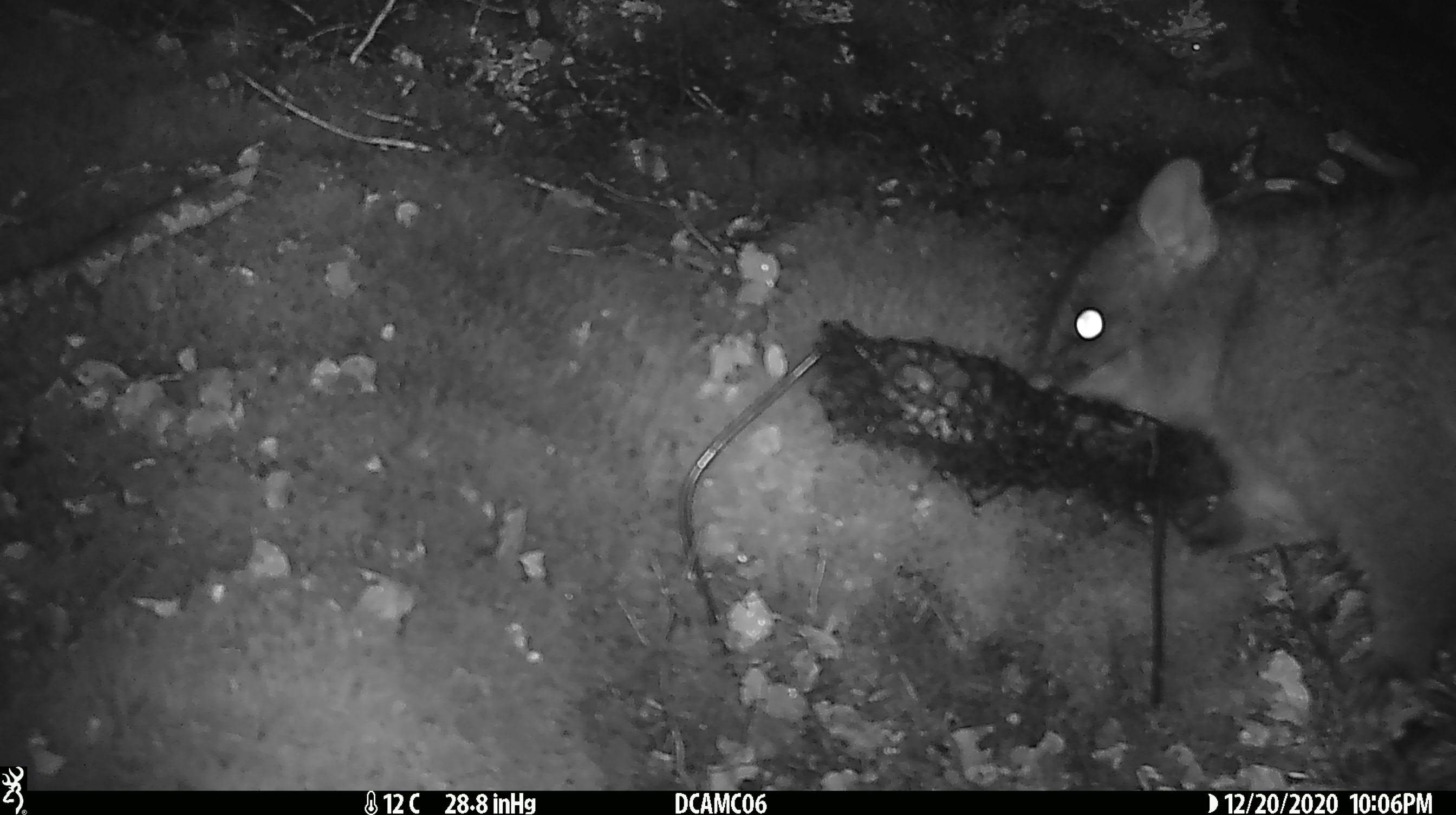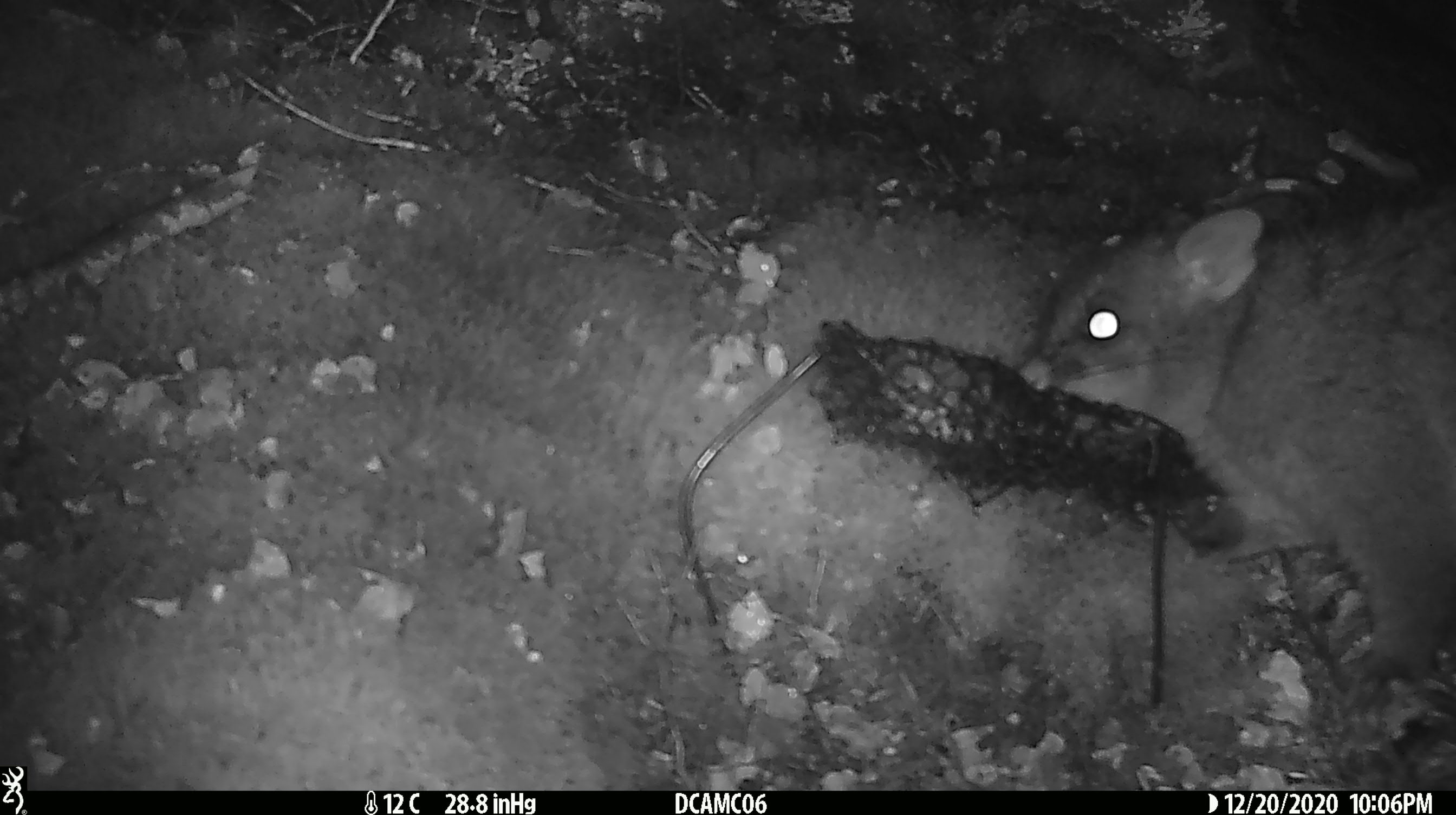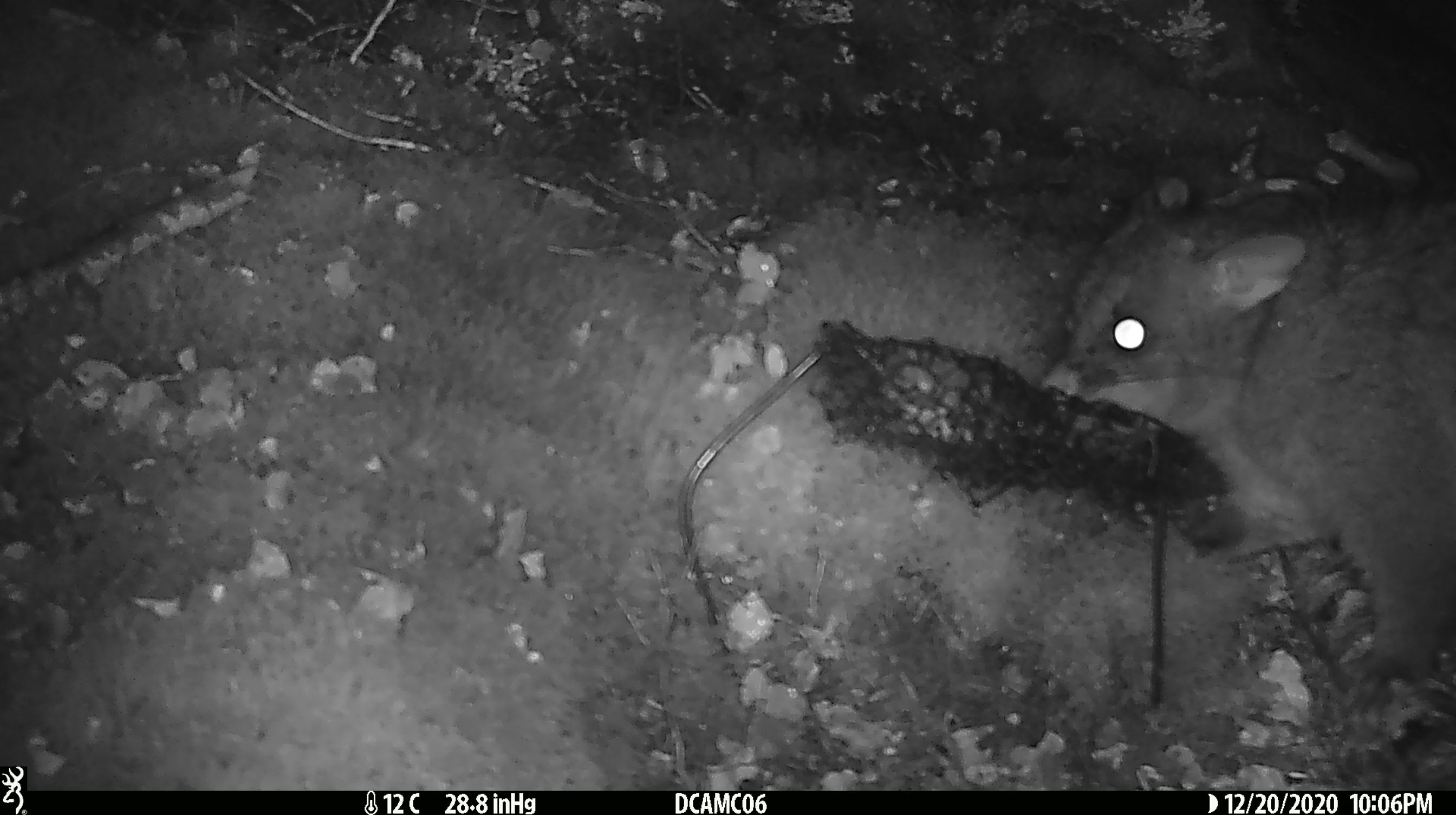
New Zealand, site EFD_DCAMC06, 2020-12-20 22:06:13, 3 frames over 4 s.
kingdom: Animalia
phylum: Chordata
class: Mammalia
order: Diprotodontia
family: Phalangeridae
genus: Trichosurus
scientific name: Trichosurus vulpecula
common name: common brushtail possum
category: possum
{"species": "possum (common brushtail possum) (Trichosurus vulpecula)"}